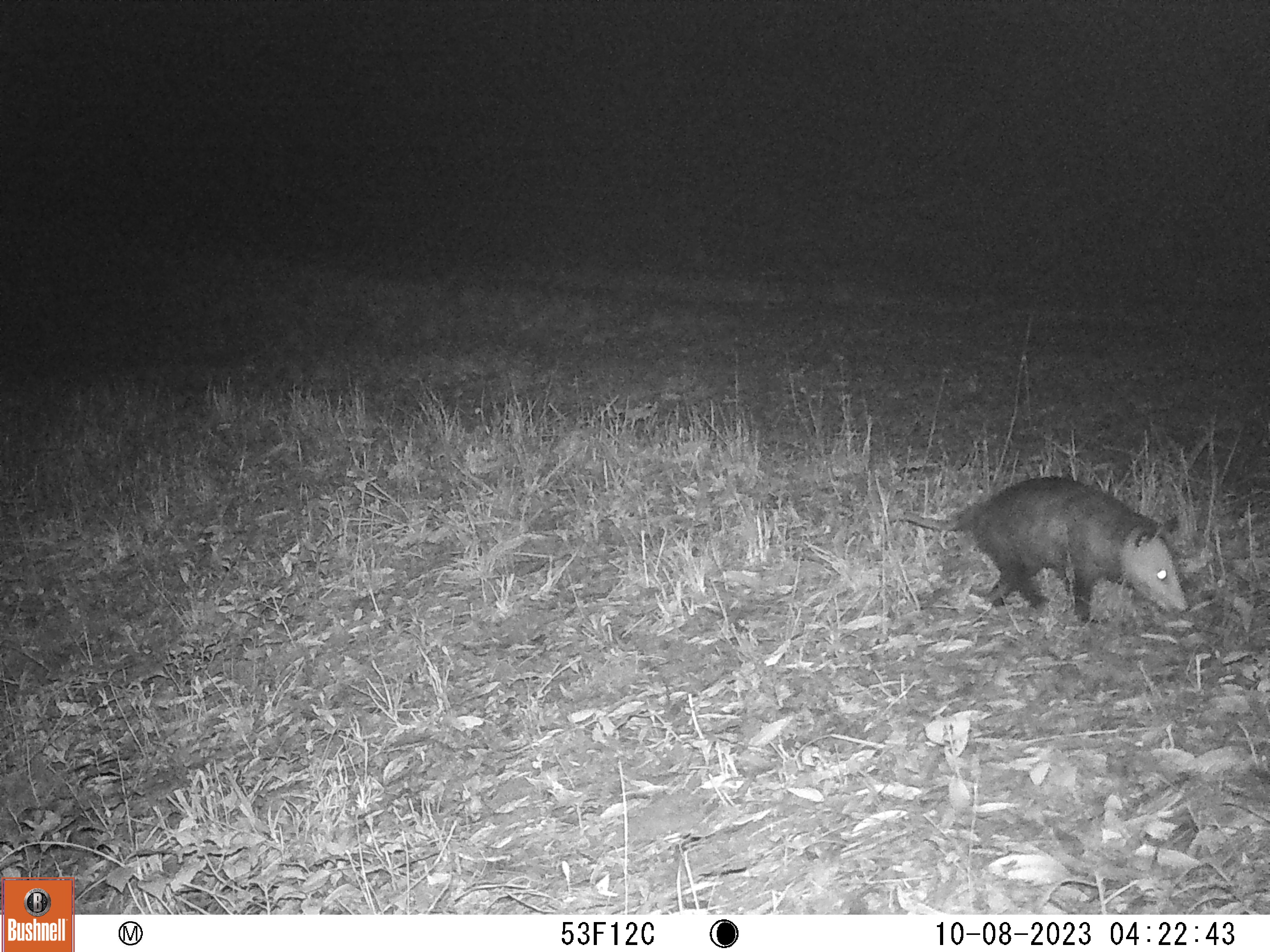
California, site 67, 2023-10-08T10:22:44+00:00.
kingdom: Animalia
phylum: Chordata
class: Mammalia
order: Didelphimorphia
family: Didelphidae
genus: Didelphis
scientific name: Didelphis virginiana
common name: virginia opossum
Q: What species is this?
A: Virginia opossum (Didelphis virginiana).